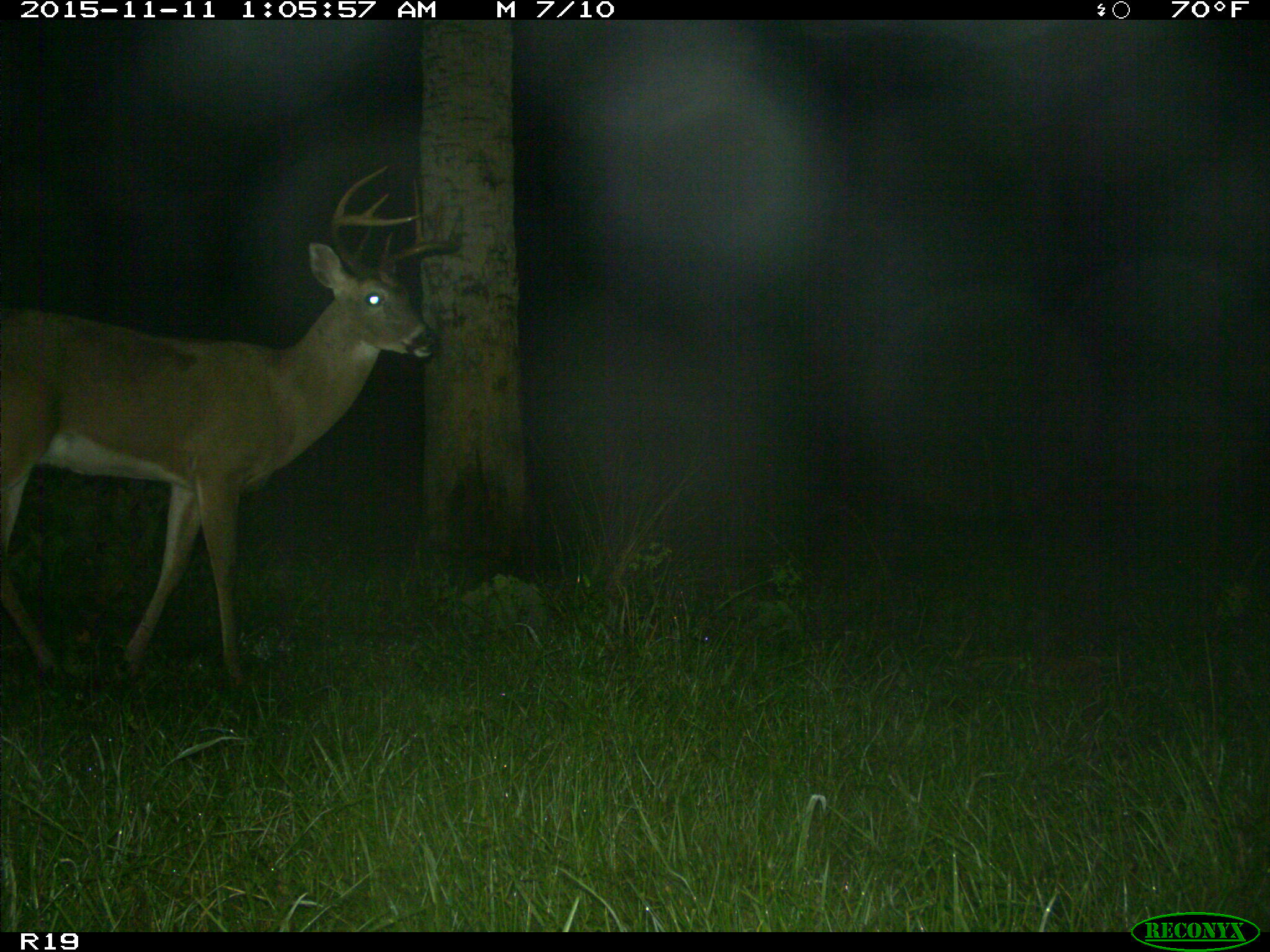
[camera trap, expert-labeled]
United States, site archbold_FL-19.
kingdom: Animalia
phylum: Chordata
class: Mammalia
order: Artiodactyla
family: Cervidae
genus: Odocoileus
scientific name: Odocoileus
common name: deer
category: unidentified deer